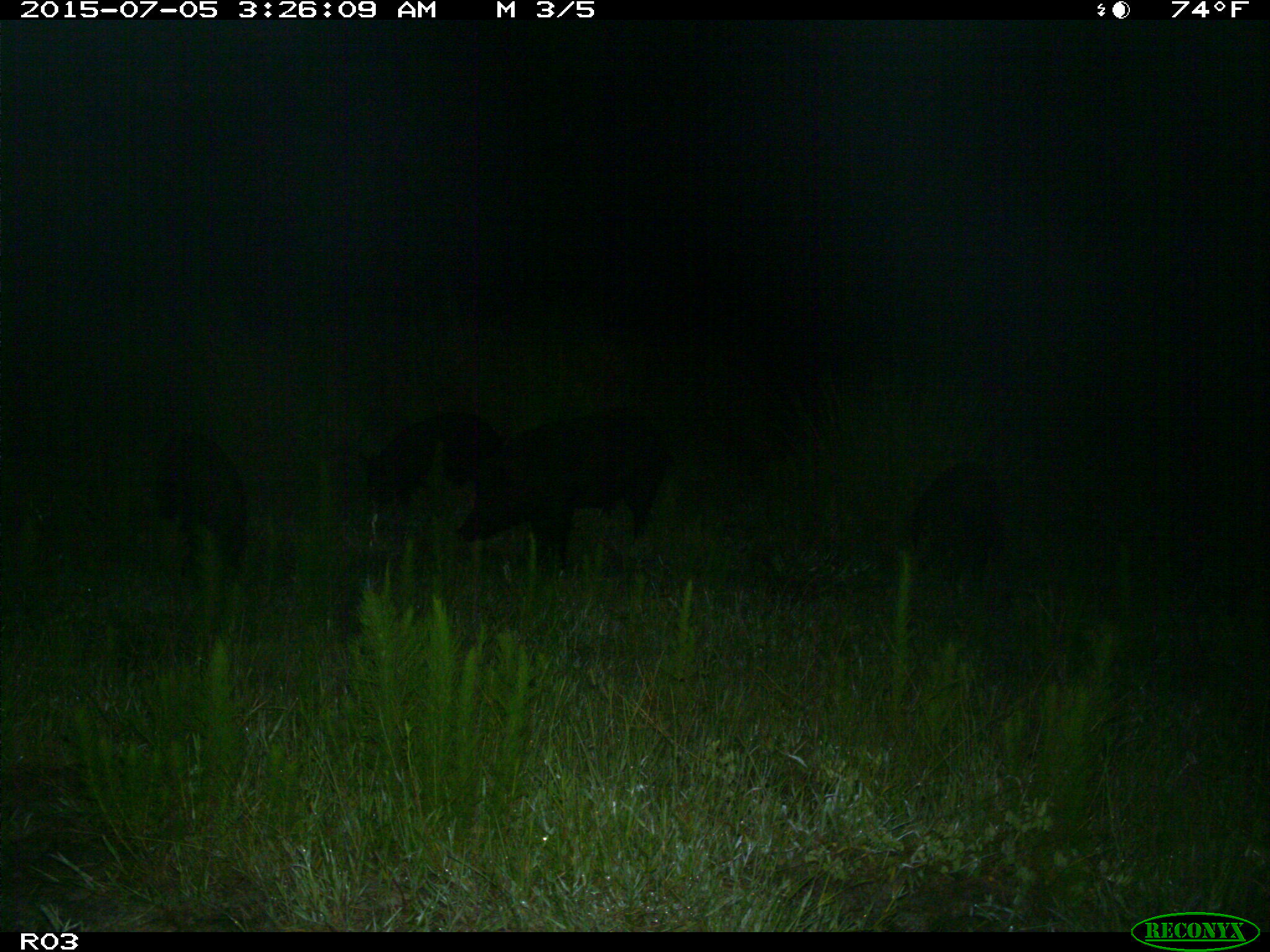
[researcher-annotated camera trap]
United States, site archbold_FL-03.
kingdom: Animalia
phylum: Chordata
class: Mammalia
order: Artiodactyla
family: Suidae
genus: Sus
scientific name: Sus scrofa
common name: wild boar